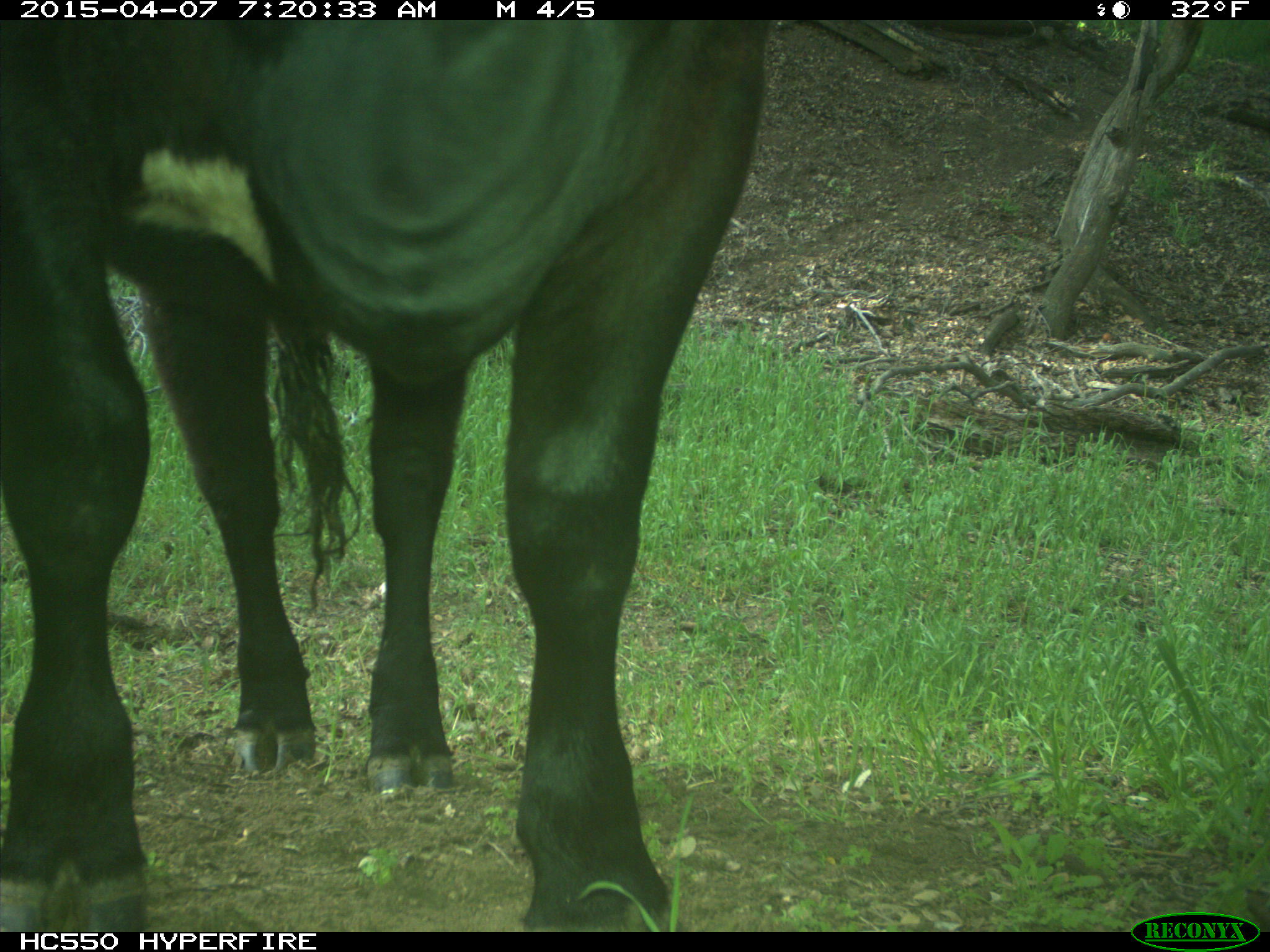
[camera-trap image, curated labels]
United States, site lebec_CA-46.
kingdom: Animalia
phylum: Chordata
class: Mammalia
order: Artiodactyla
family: Bovidae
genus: Bos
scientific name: Bos taurus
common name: domestic cow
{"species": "Bos taurus (domestic cow)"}